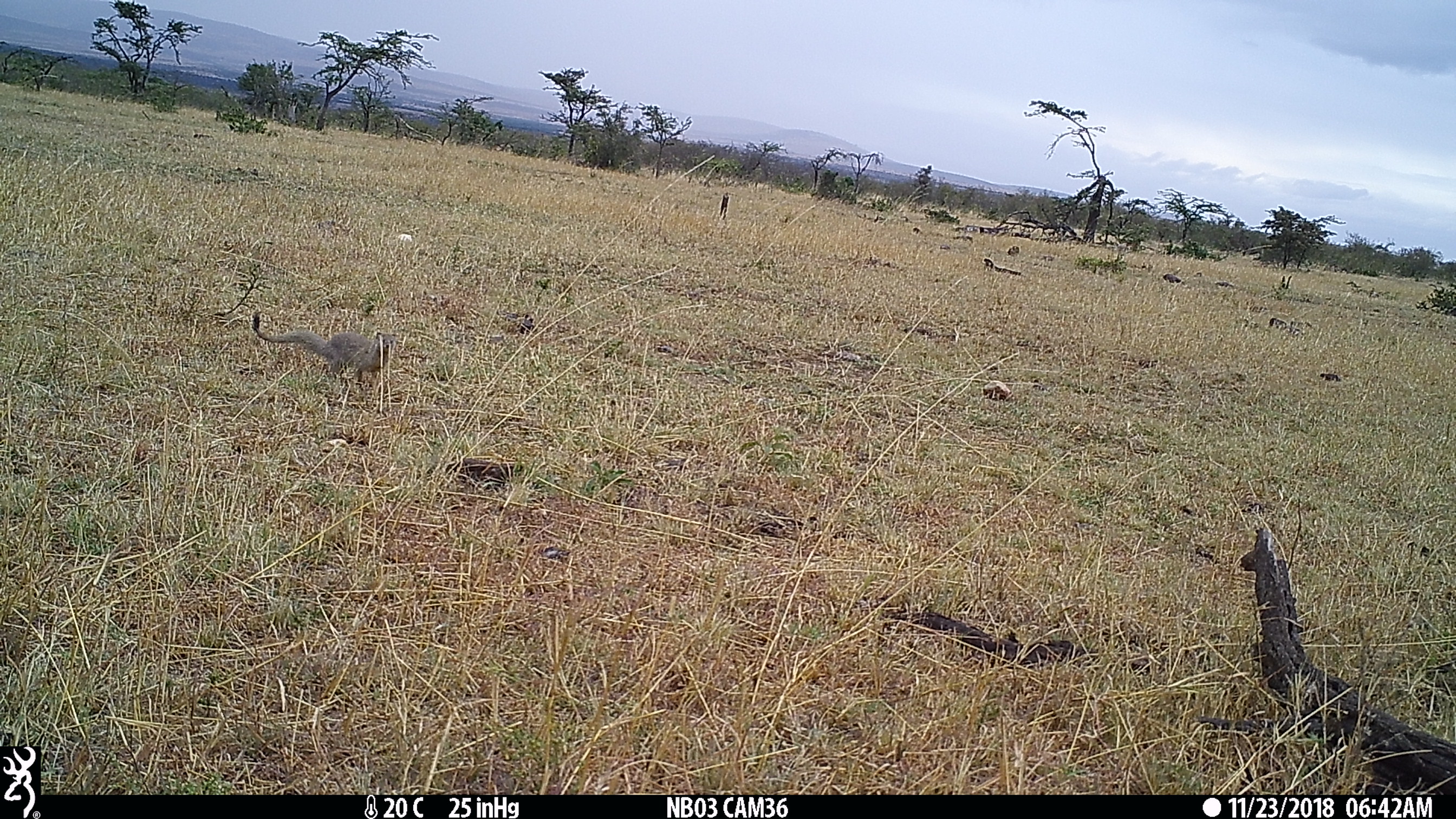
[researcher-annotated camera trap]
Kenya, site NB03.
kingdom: Animalia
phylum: Chordata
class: Mammalia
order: Carnivora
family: Herpestidae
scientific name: Herpestidae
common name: mongoose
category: mongoose other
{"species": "mongoose other (mongoose) (Herpestidae)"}